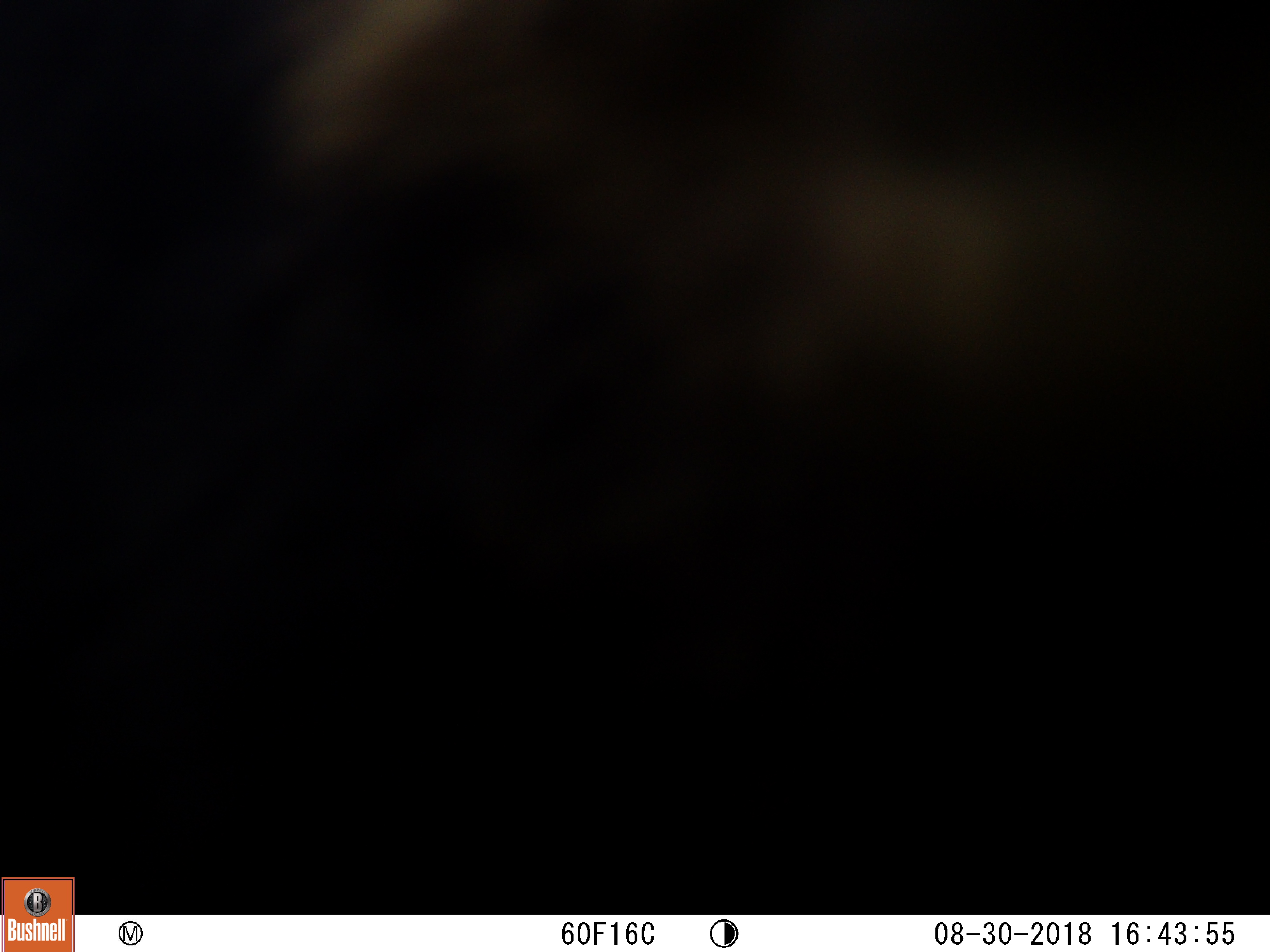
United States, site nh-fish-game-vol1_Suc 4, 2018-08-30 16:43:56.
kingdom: Animalia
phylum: Chordata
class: Mammalia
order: Carnivora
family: Ursidae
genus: Ursus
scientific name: Ursus americanus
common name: black bear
Black bear (Ursus americanus).